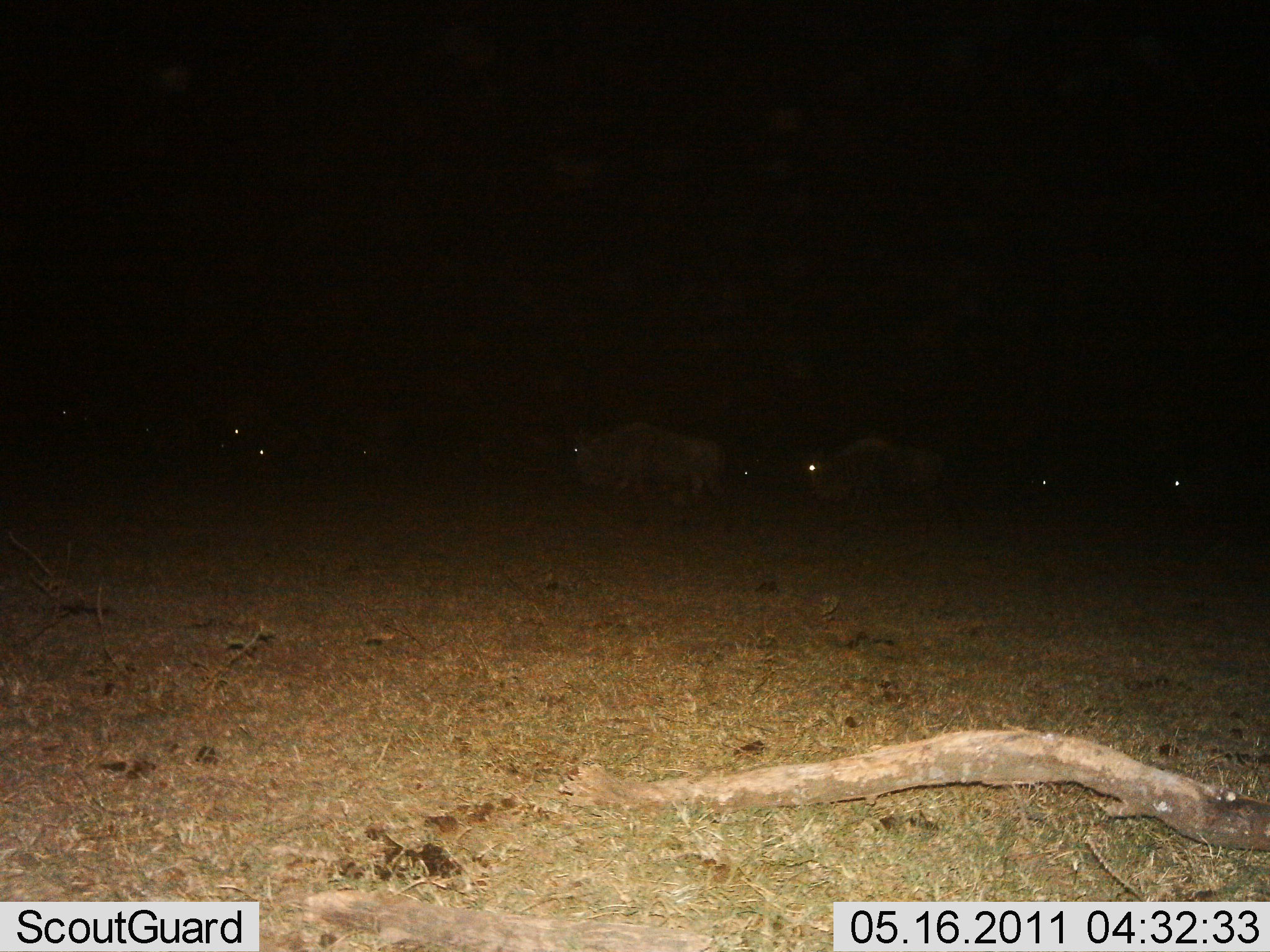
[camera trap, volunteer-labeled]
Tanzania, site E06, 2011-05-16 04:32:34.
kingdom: Animalia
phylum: Chordata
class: Mammalia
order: Artiodactyla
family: Bovidae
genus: Connochaetes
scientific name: Connochaetes taurinus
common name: blue wildebeest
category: wildebeest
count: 8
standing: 18%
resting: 0%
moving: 82%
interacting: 0%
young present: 0%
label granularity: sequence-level